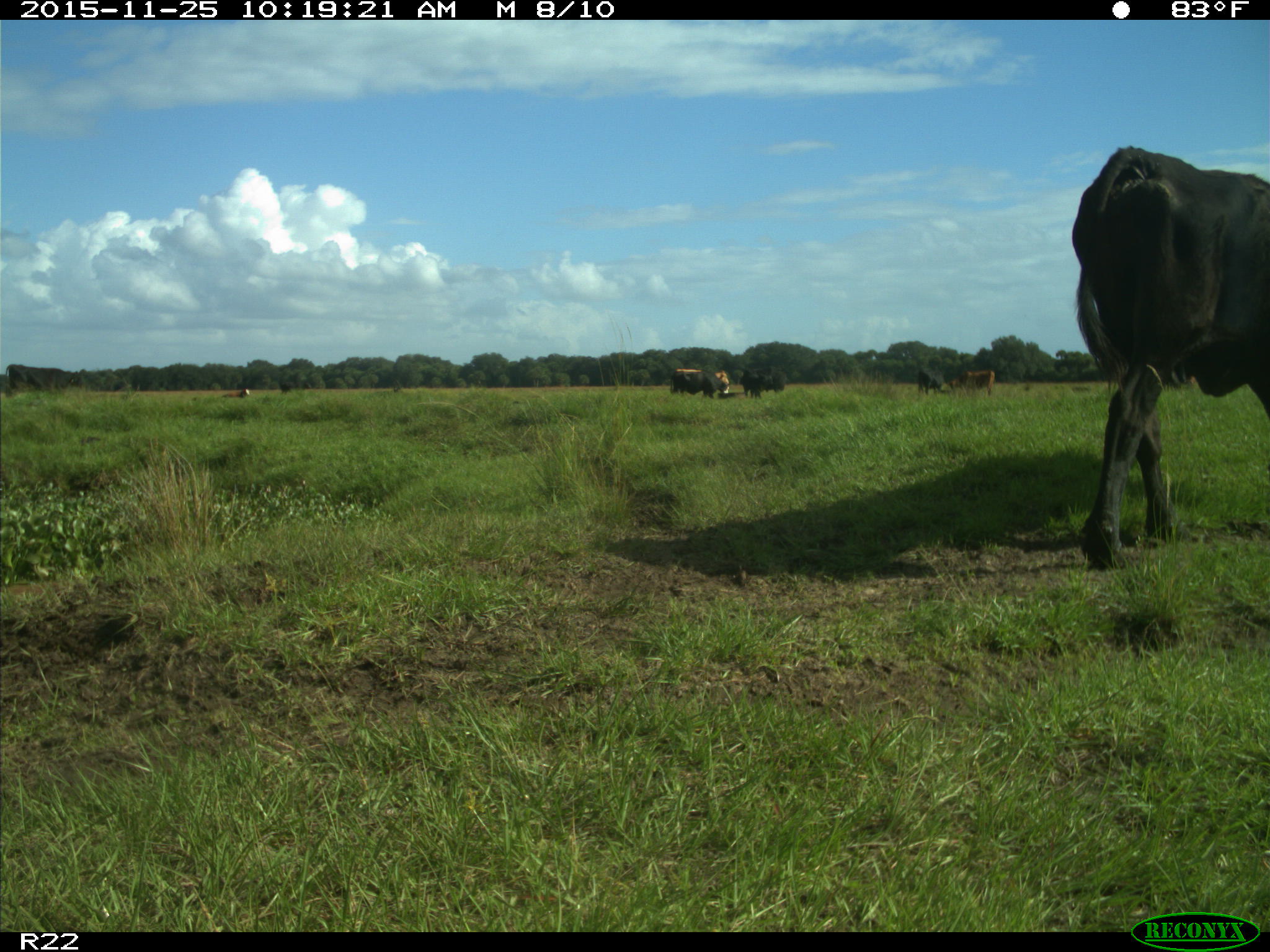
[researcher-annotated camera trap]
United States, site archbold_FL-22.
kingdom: Animalia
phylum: Chordata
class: Mammalia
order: Artiodactyla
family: Bovidae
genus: Bos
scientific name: Bos taurus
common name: domestic cow